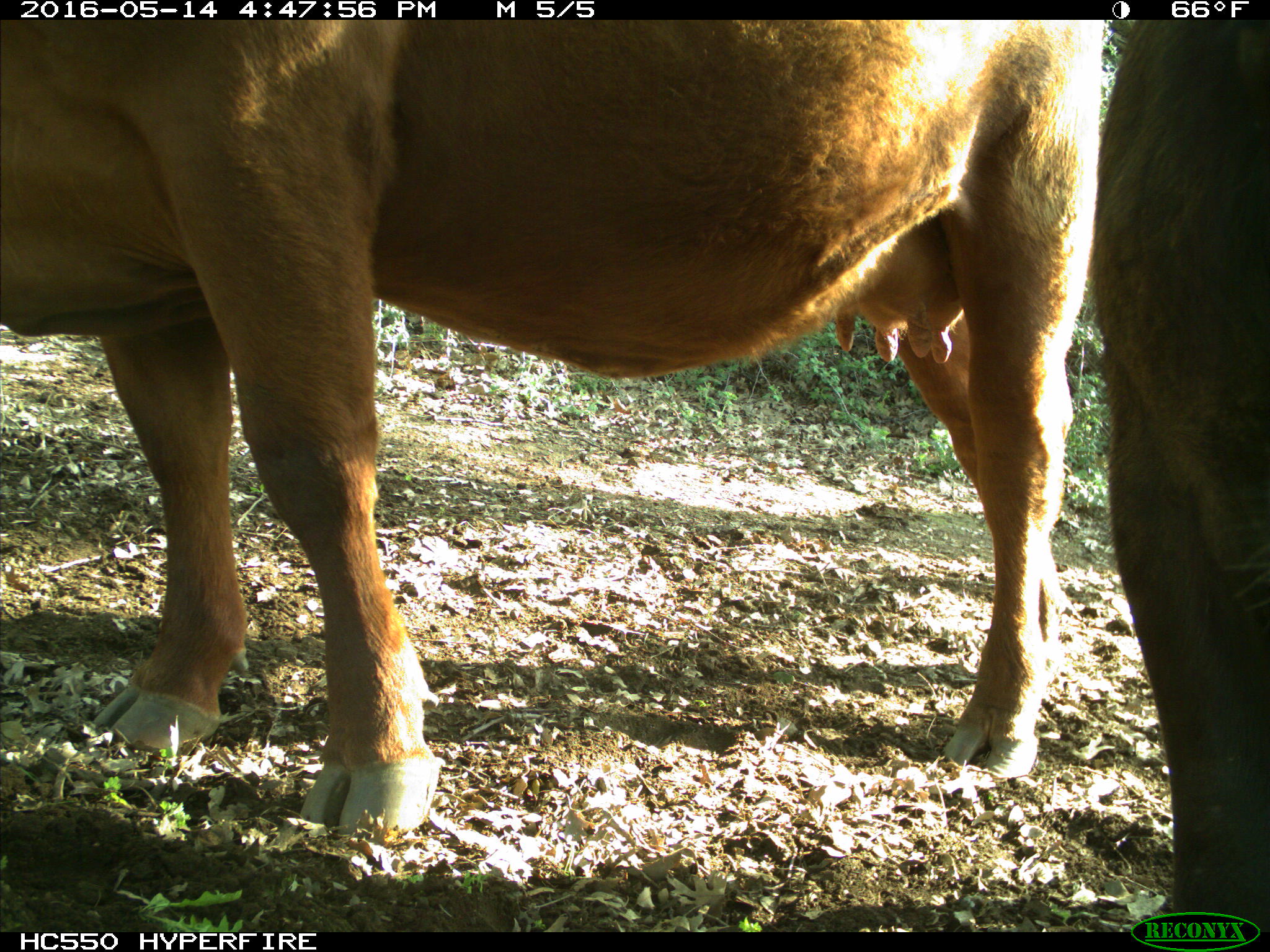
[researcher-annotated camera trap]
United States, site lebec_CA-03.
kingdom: Animalia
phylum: Chordata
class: Mammalia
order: Artiodactyla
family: Bovidae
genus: Bos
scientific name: Bos taurus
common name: domestic cow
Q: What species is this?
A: Bos taurus (domestic cow).